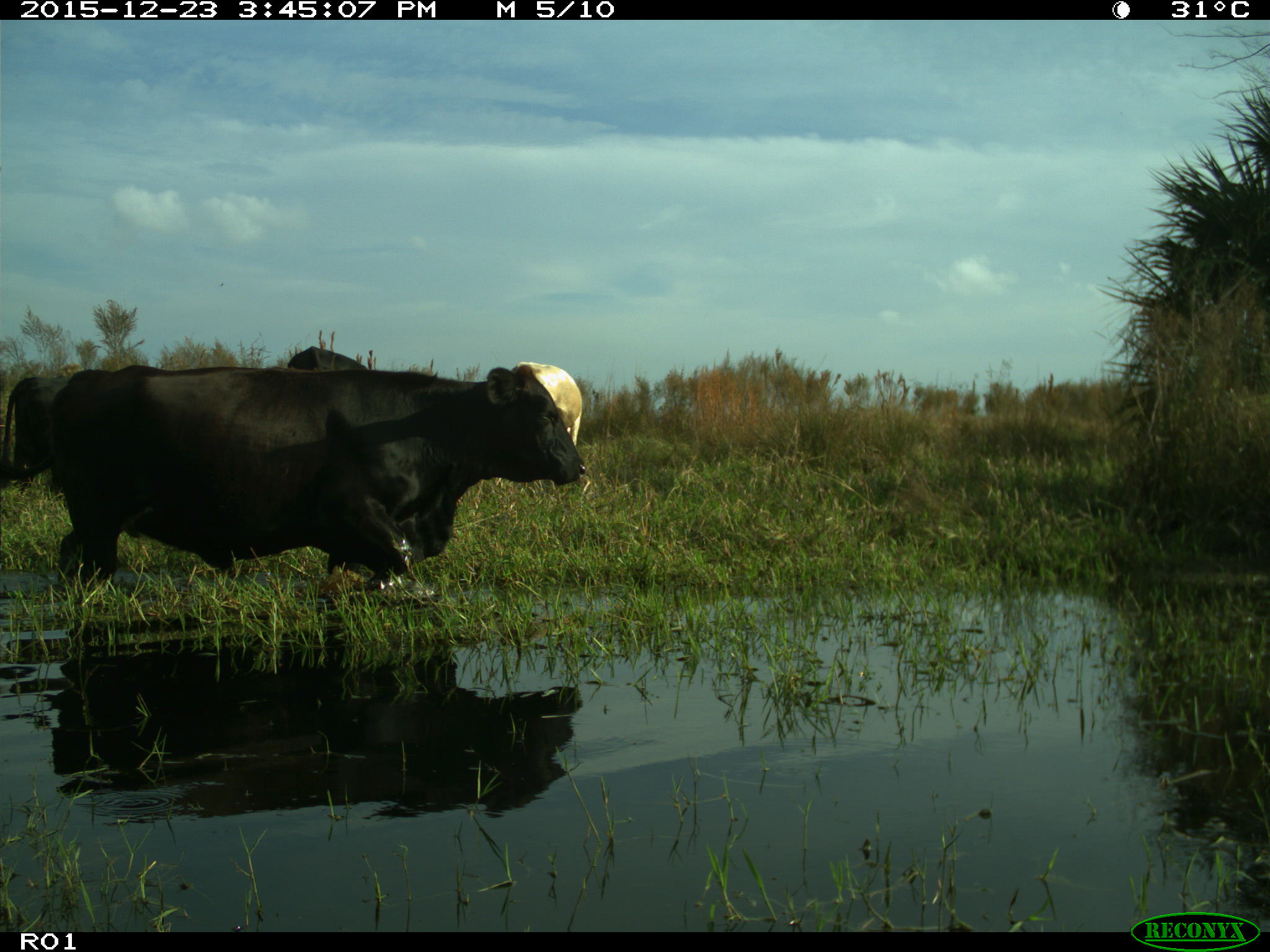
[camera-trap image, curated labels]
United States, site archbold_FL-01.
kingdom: Animalia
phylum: Chordata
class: Mammalia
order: Artiodactyla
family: Bovidae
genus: Bos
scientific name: Bos taurus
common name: domestic cow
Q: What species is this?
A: Bos taurus (domestic cow).